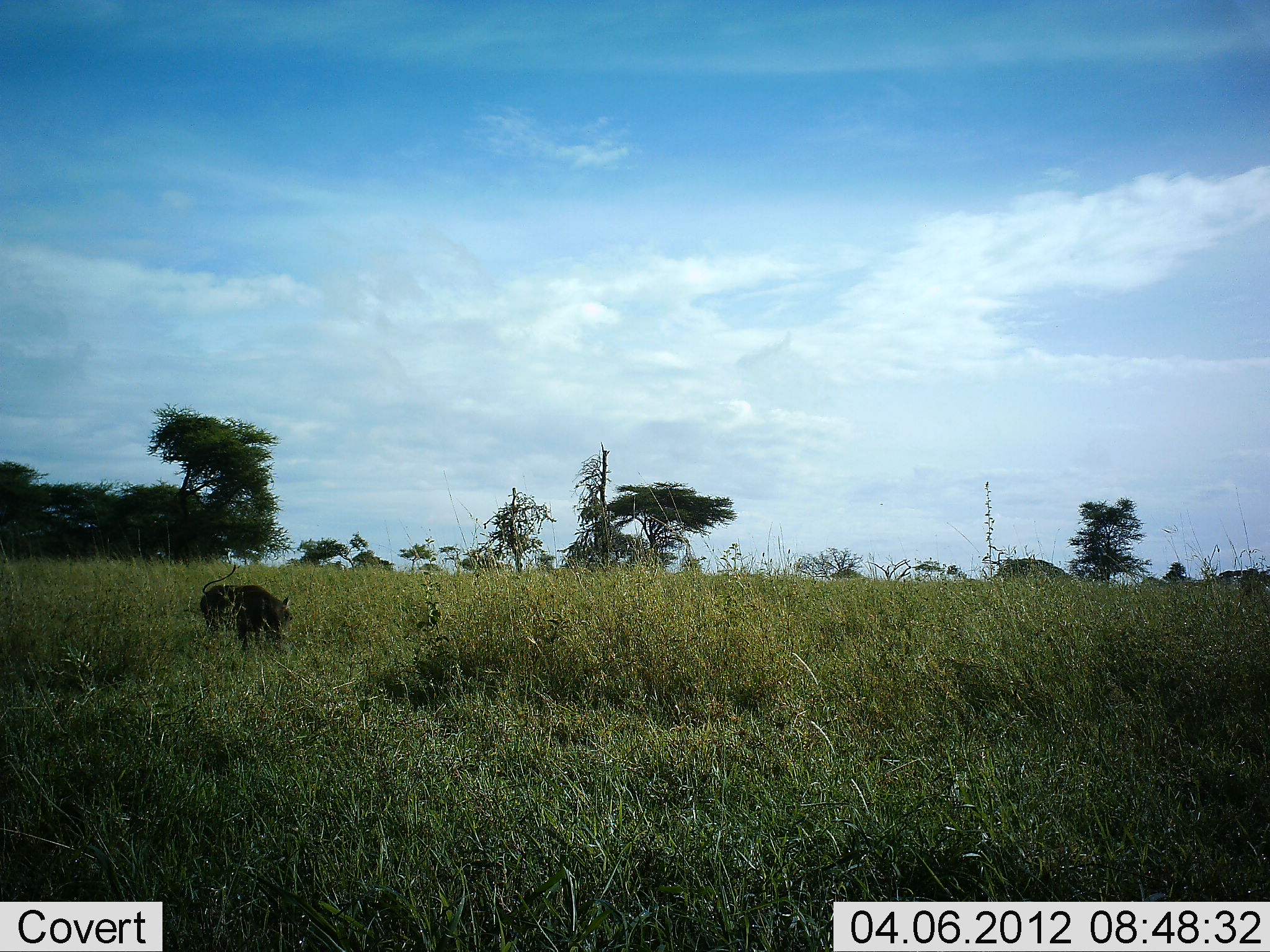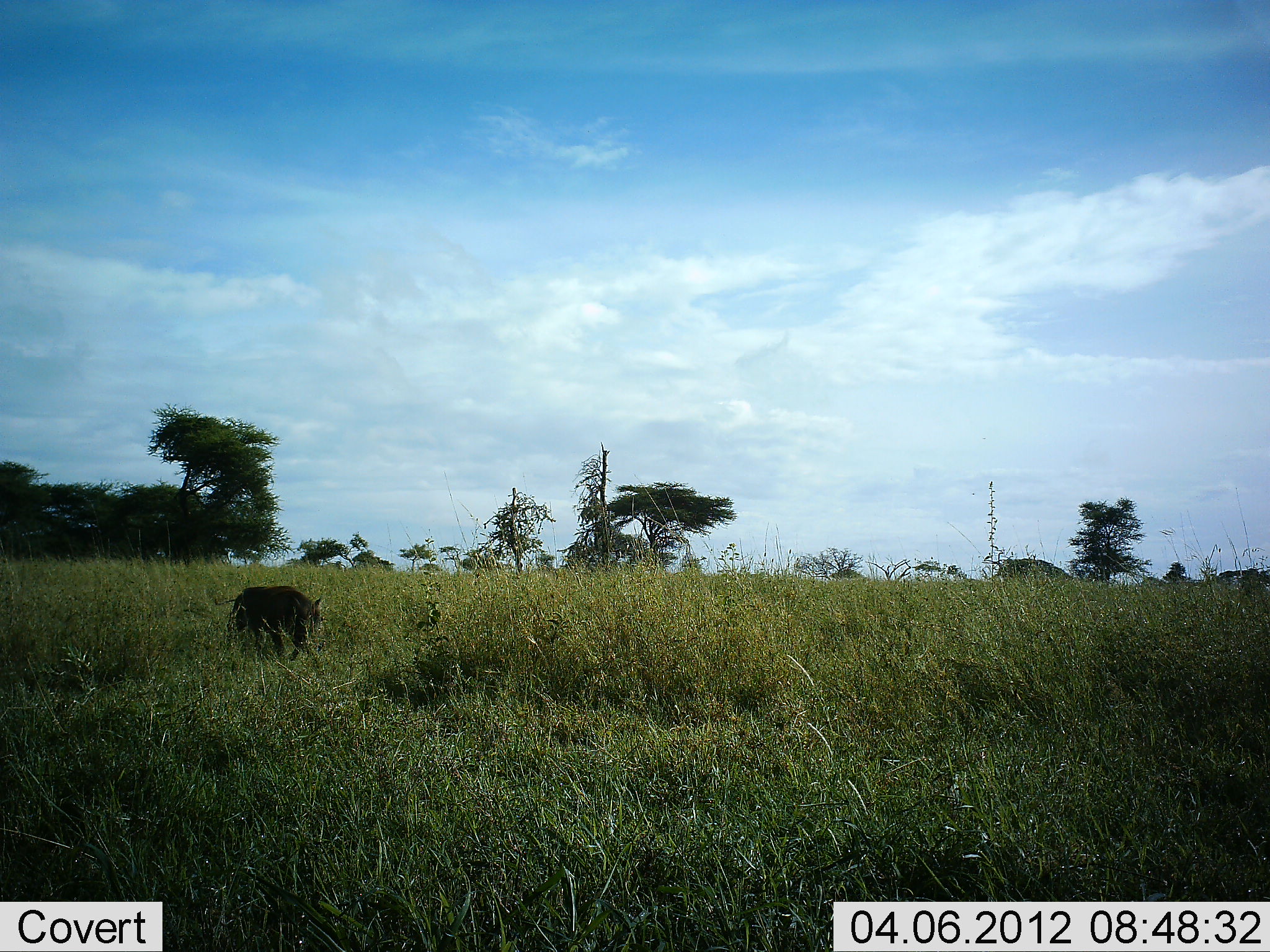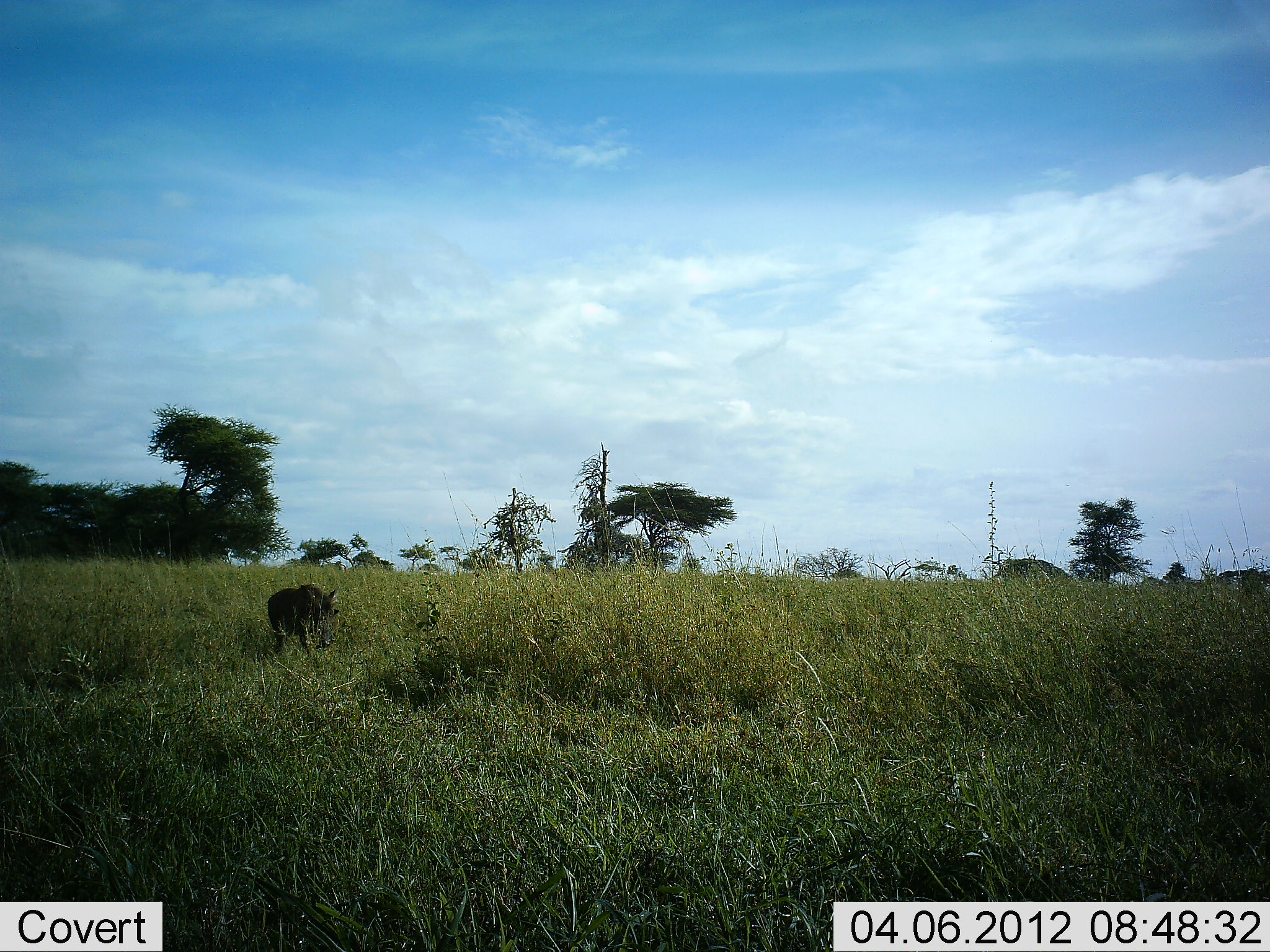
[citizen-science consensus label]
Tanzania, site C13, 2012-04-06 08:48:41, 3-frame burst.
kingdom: Animalia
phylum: Chordata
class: Mammalia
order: Artiodactyla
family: Suidae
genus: Phacochoerus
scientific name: Phacochoerus africanus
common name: warthog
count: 1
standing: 7%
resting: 0%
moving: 93%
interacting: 0%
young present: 0%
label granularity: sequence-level